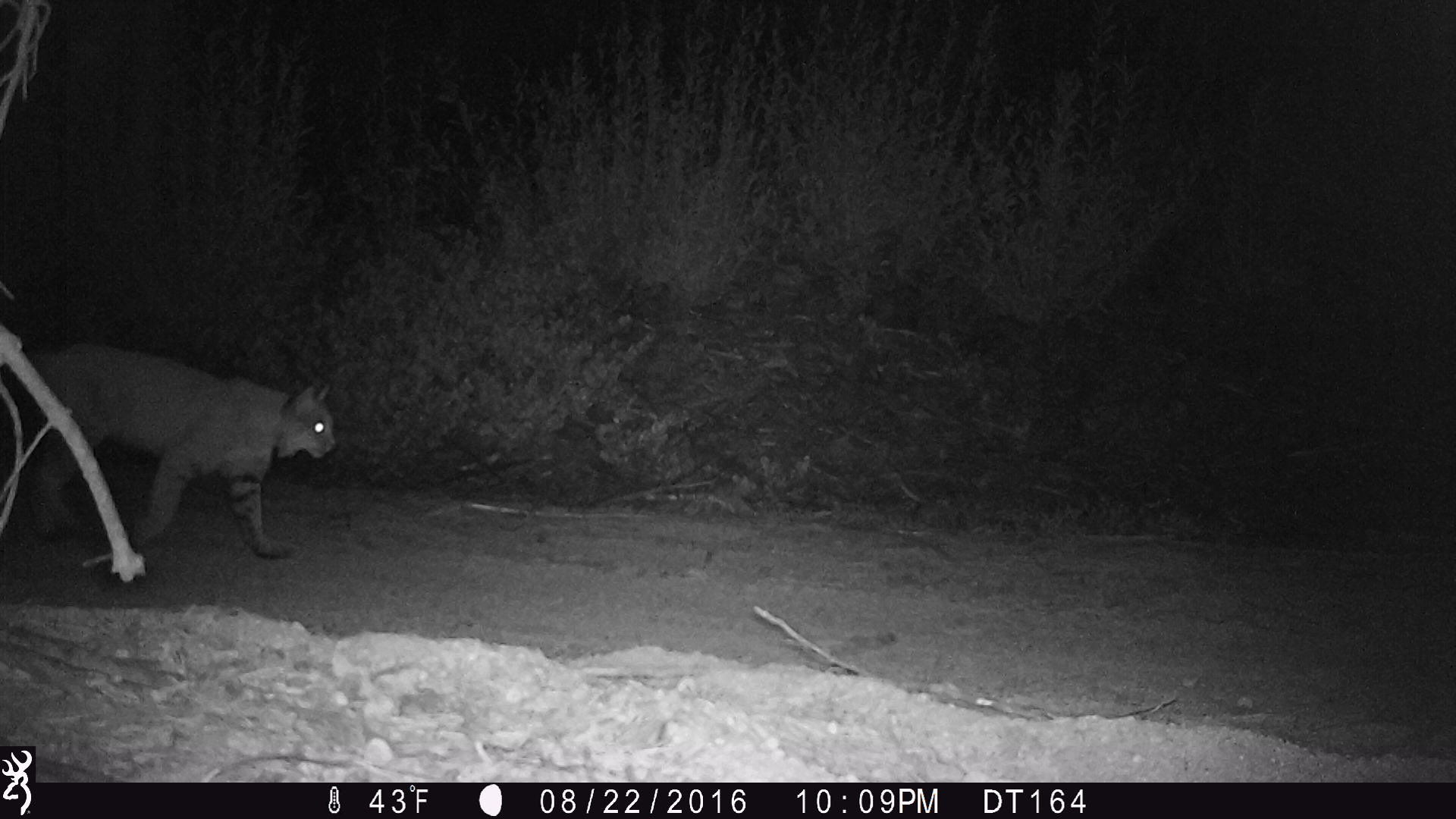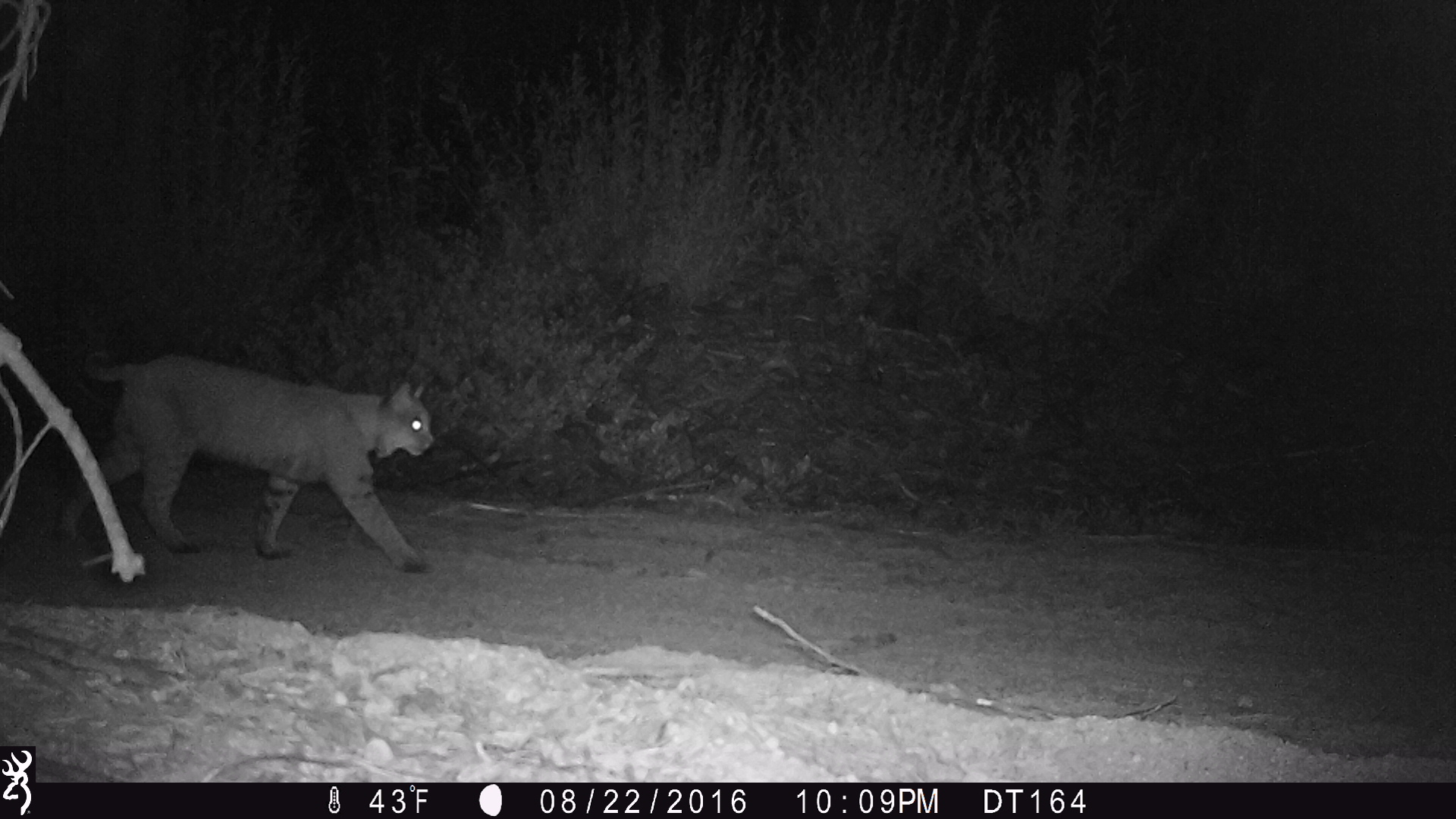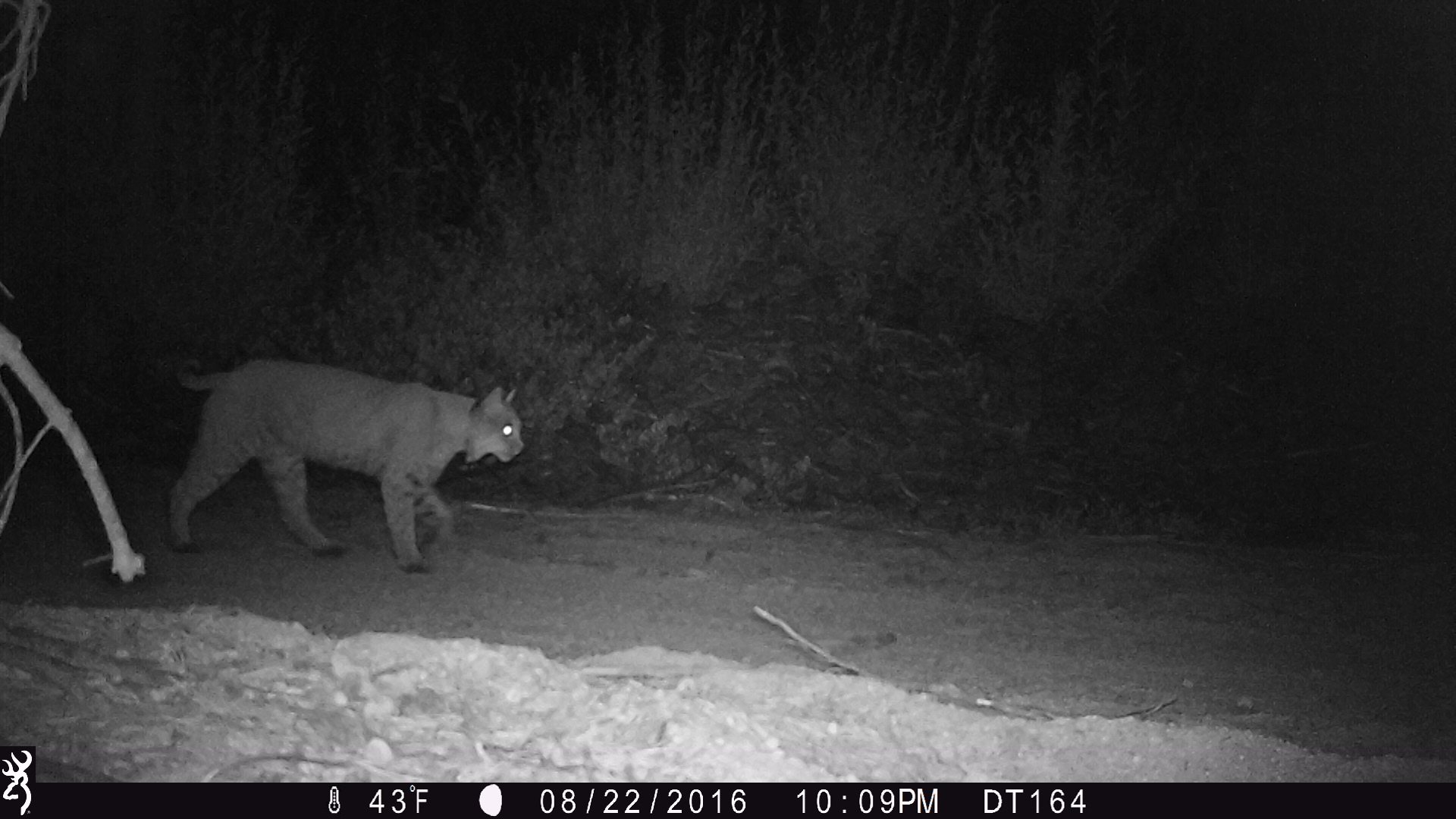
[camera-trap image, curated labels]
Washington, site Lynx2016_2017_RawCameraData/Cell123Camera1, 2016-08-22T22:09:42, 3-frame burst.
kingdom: Animalia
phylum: Chordata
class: Mammalia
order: Carnivora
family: Felidae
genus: Lynx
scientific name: Lynx rufus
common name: bobcat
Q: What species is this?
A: Lynx rufus (bobcat).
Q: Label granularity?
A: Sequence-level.